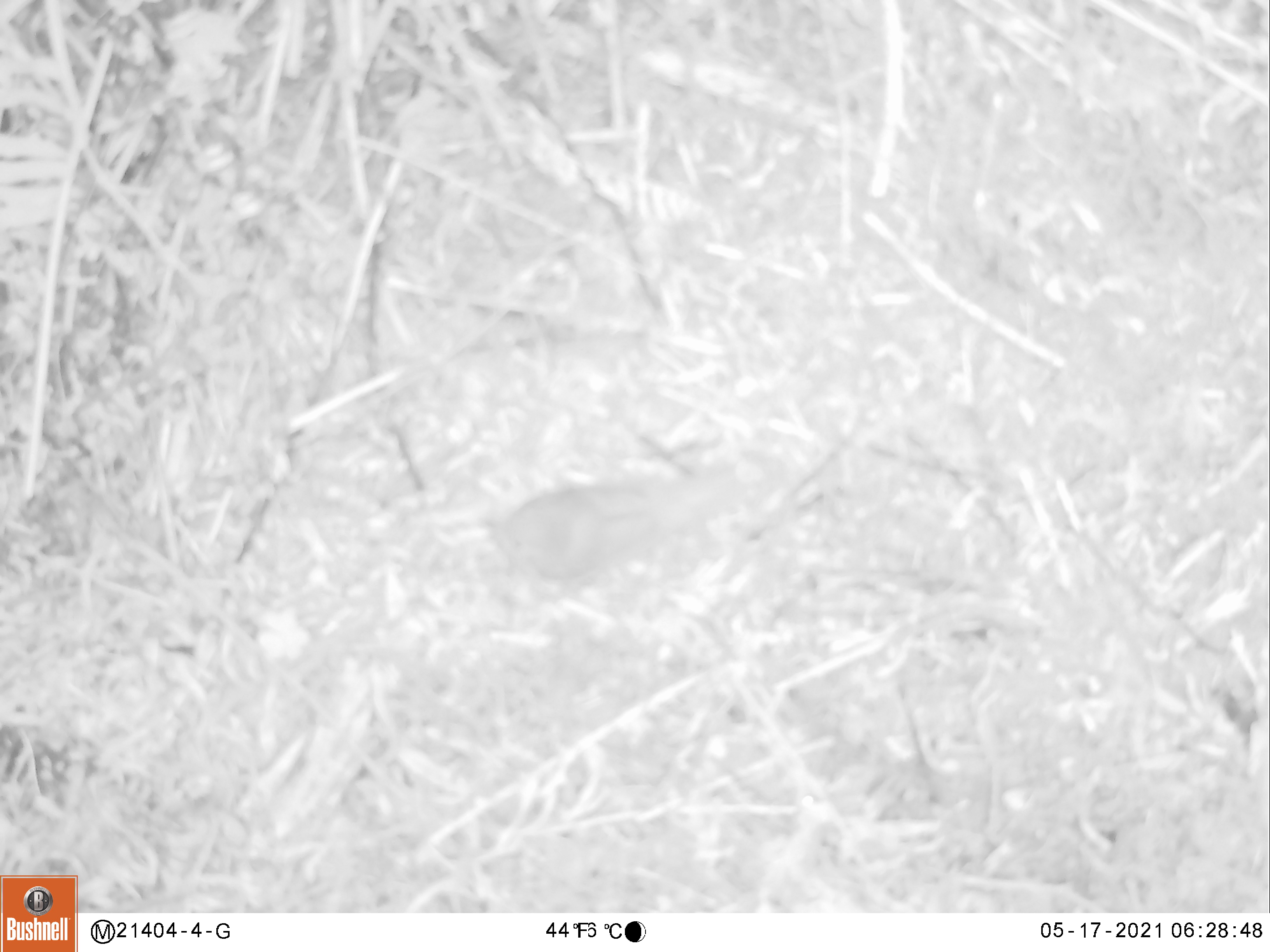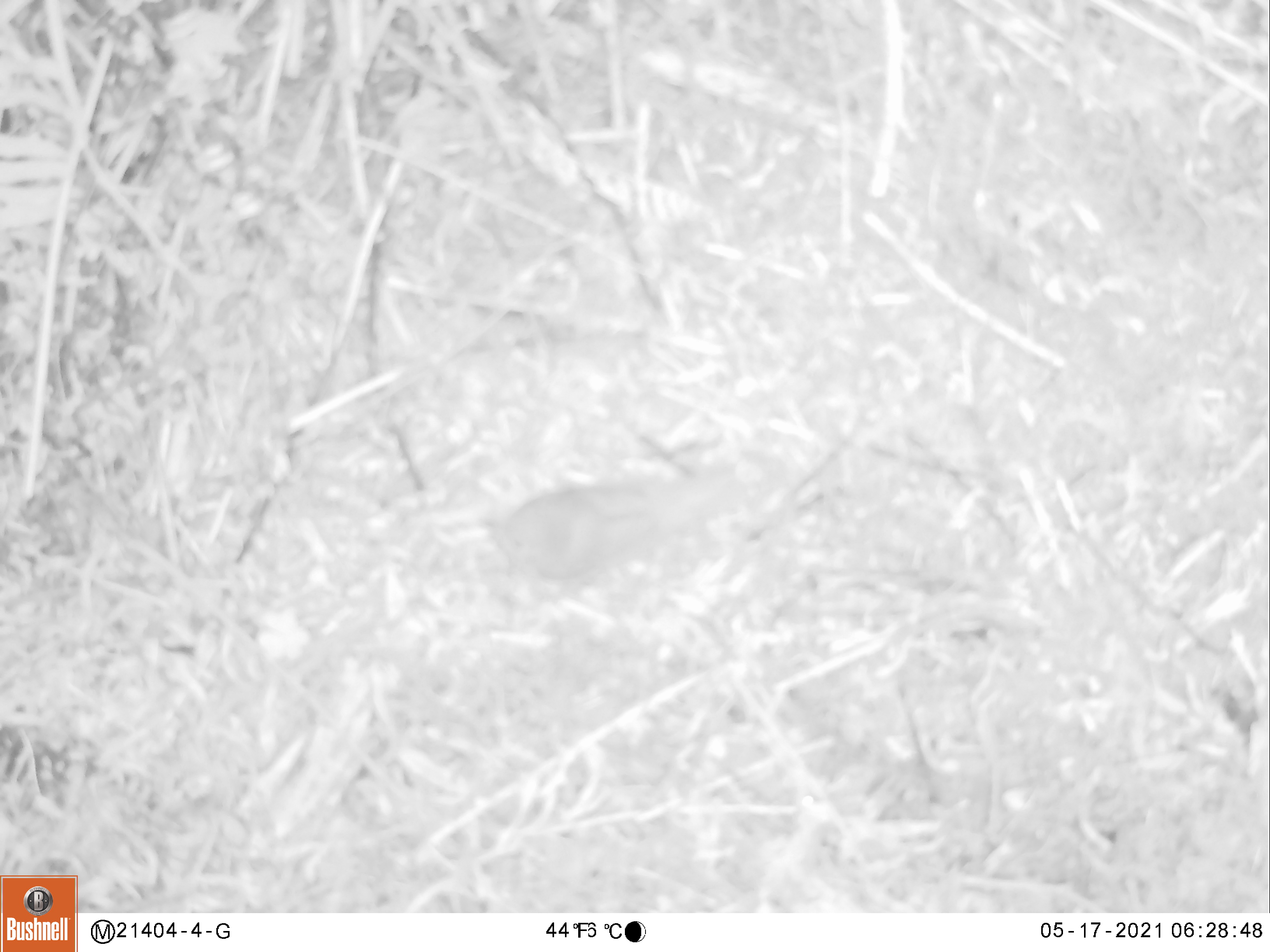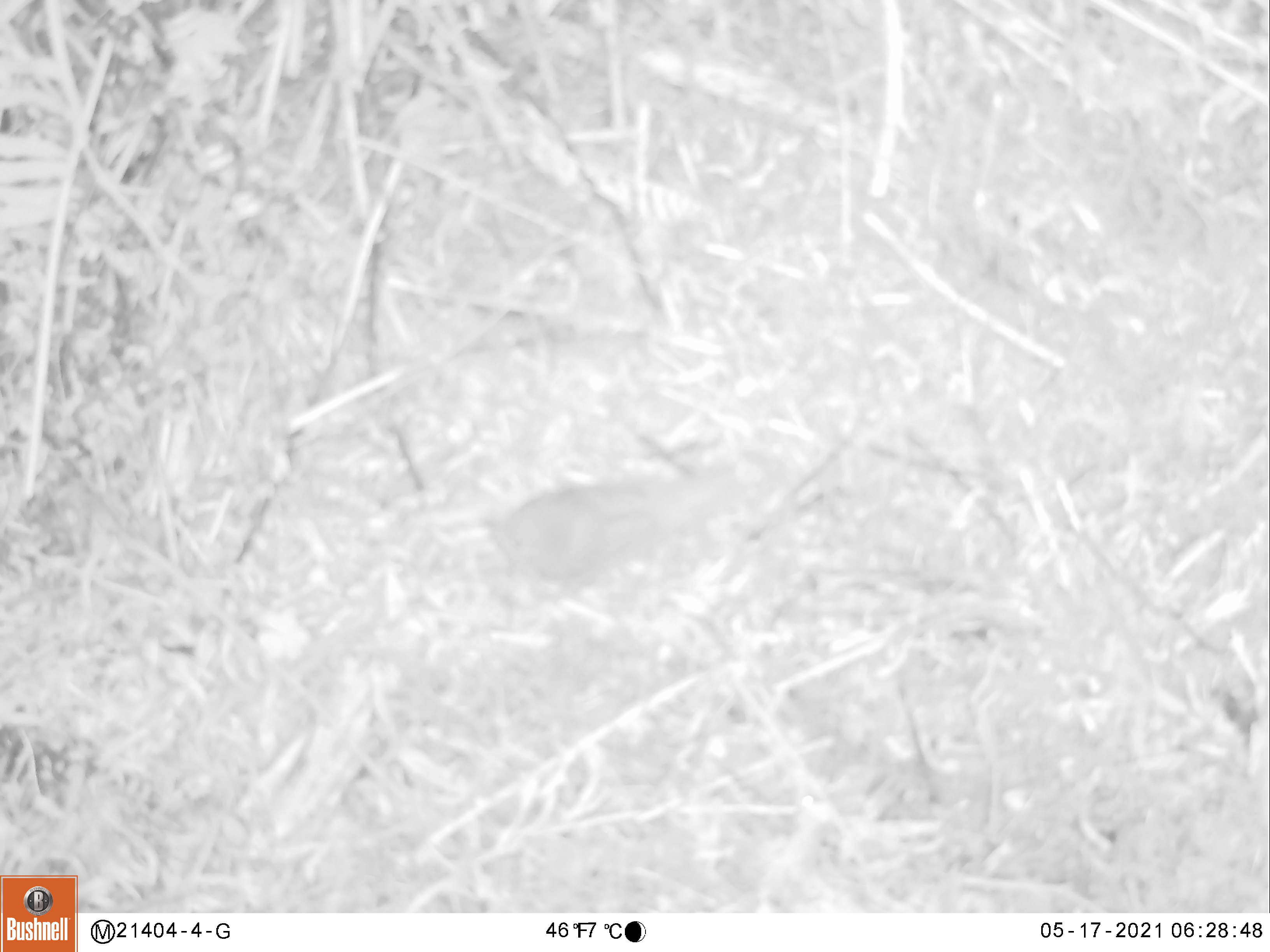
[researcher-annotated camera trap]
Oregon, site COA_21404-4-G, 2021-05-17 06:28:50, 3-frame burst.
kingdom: Animalia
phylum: Chordata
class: Aves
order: Passeriformes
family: Turdidae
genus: Catharus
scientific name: Catharus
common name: brown thrushes and nightingale-thrushes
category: catharus species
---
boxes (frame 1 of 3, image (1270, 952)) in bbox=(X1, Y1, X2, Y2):
catharus species: bbox=(471, 455, 740, 598)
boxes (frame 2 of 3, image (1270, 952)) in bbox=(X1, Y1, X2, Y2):
catharus species: bbox=(471, 452, 747, 616)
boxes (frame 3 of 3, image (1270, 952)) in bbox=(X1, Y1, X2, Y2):
catharus species: bbox=(473, 451, 744, 608)